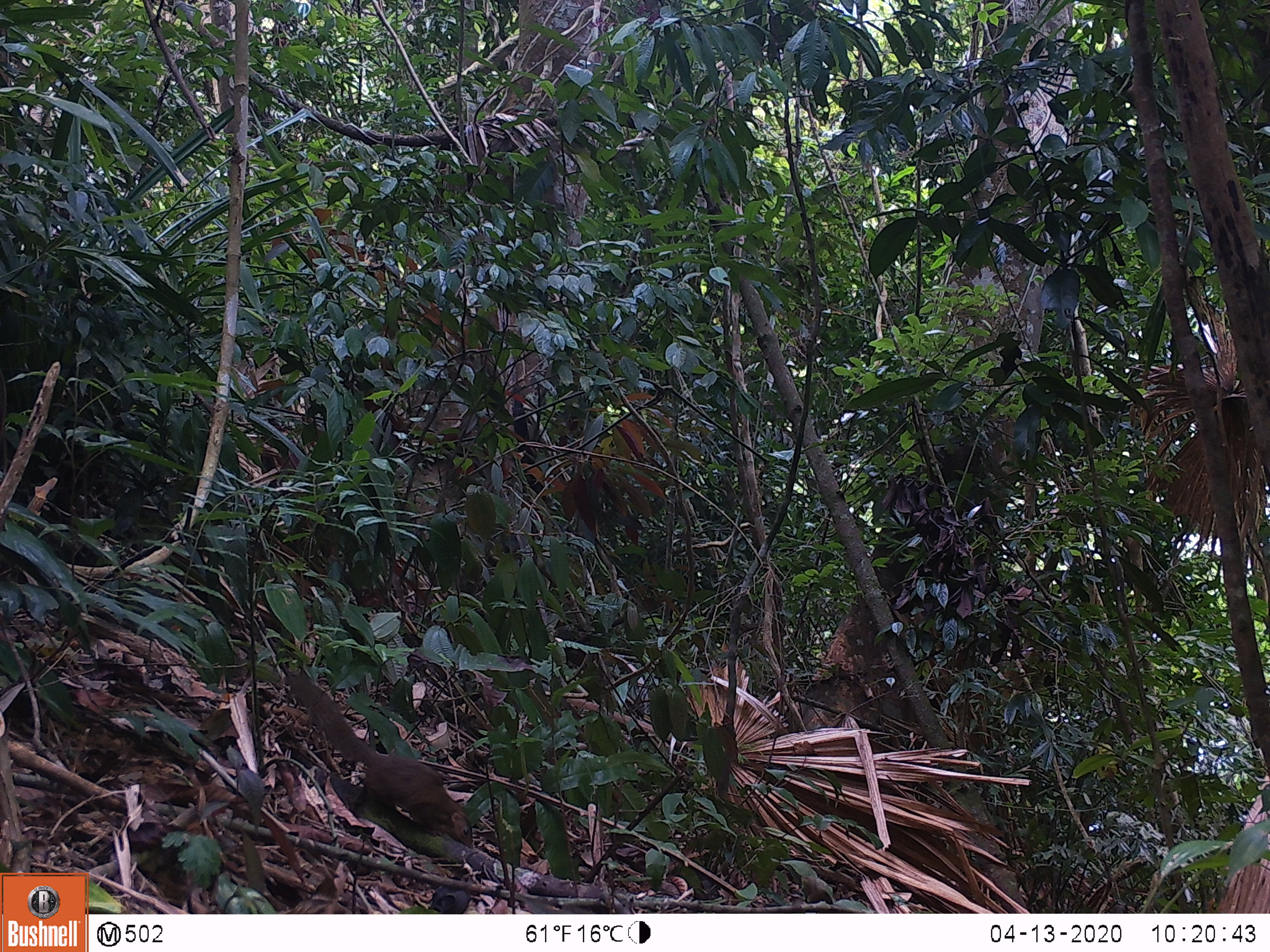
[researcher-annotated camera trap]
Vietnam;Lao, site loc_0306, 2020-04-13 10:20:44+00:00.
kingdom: Animalia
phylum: Chordata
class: Mammalia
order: Scandentia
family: Tupaiidae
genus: Tupaia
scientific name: Tupaia belangeri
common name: northern treeshrew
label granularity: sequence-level